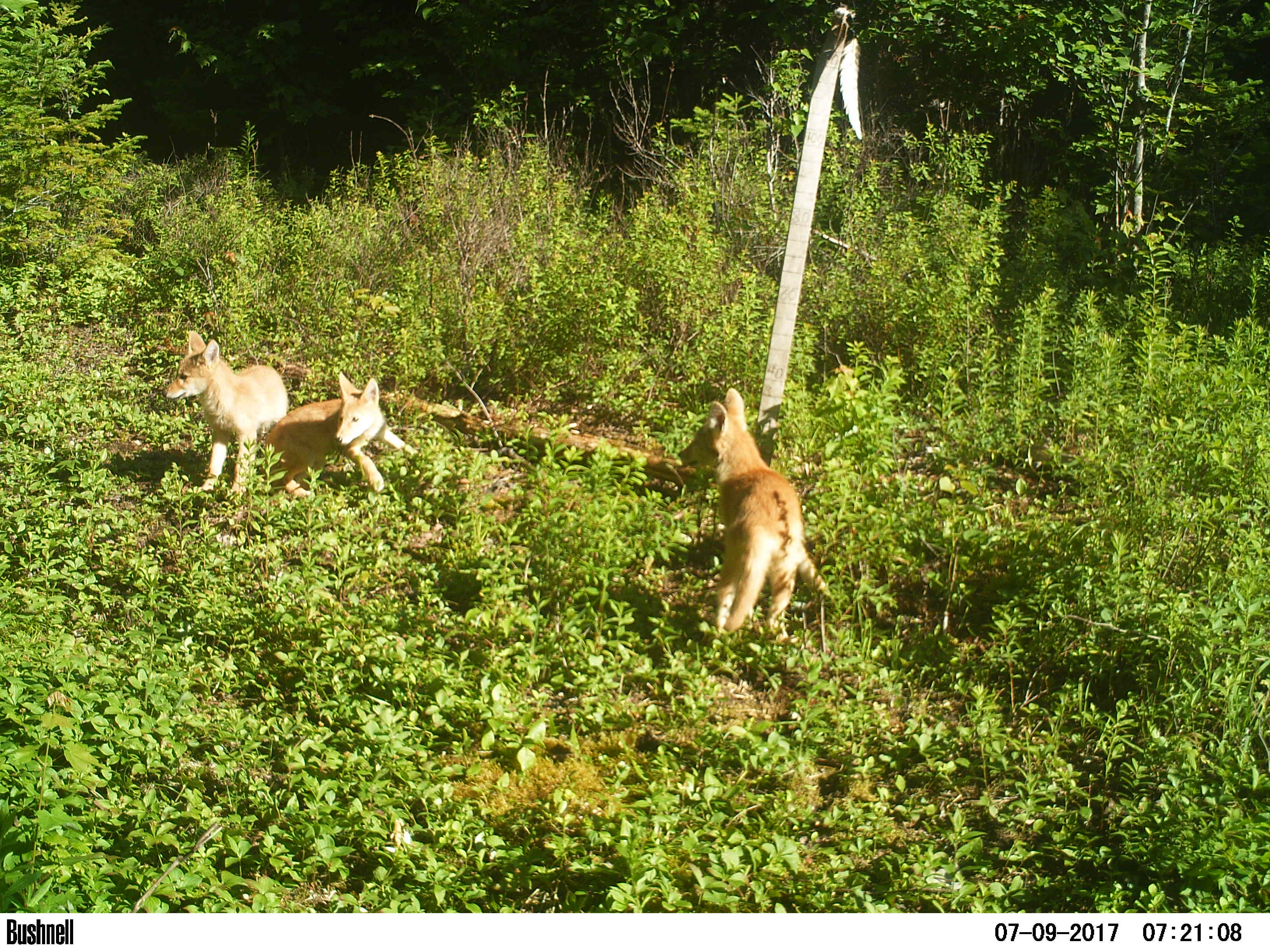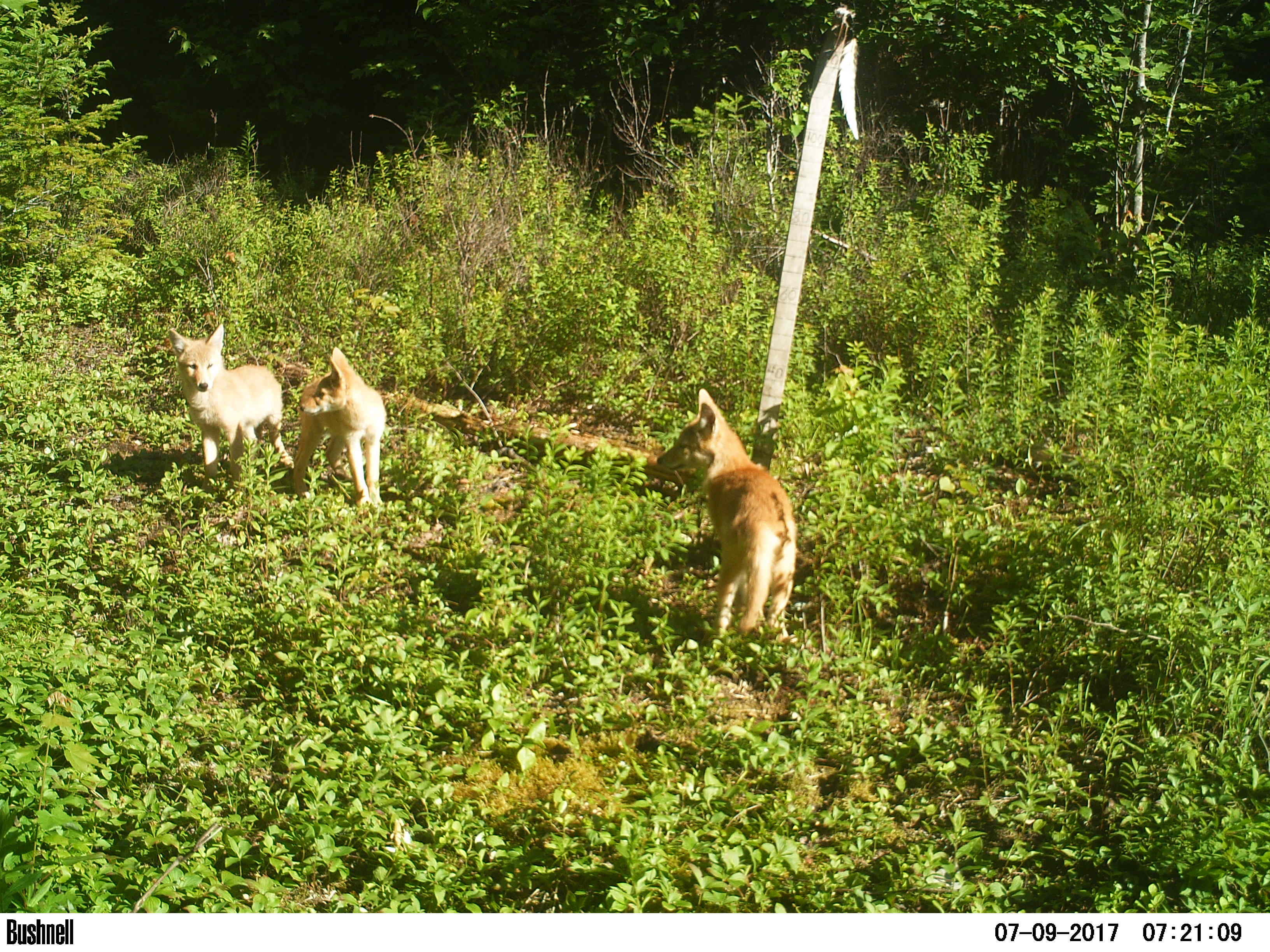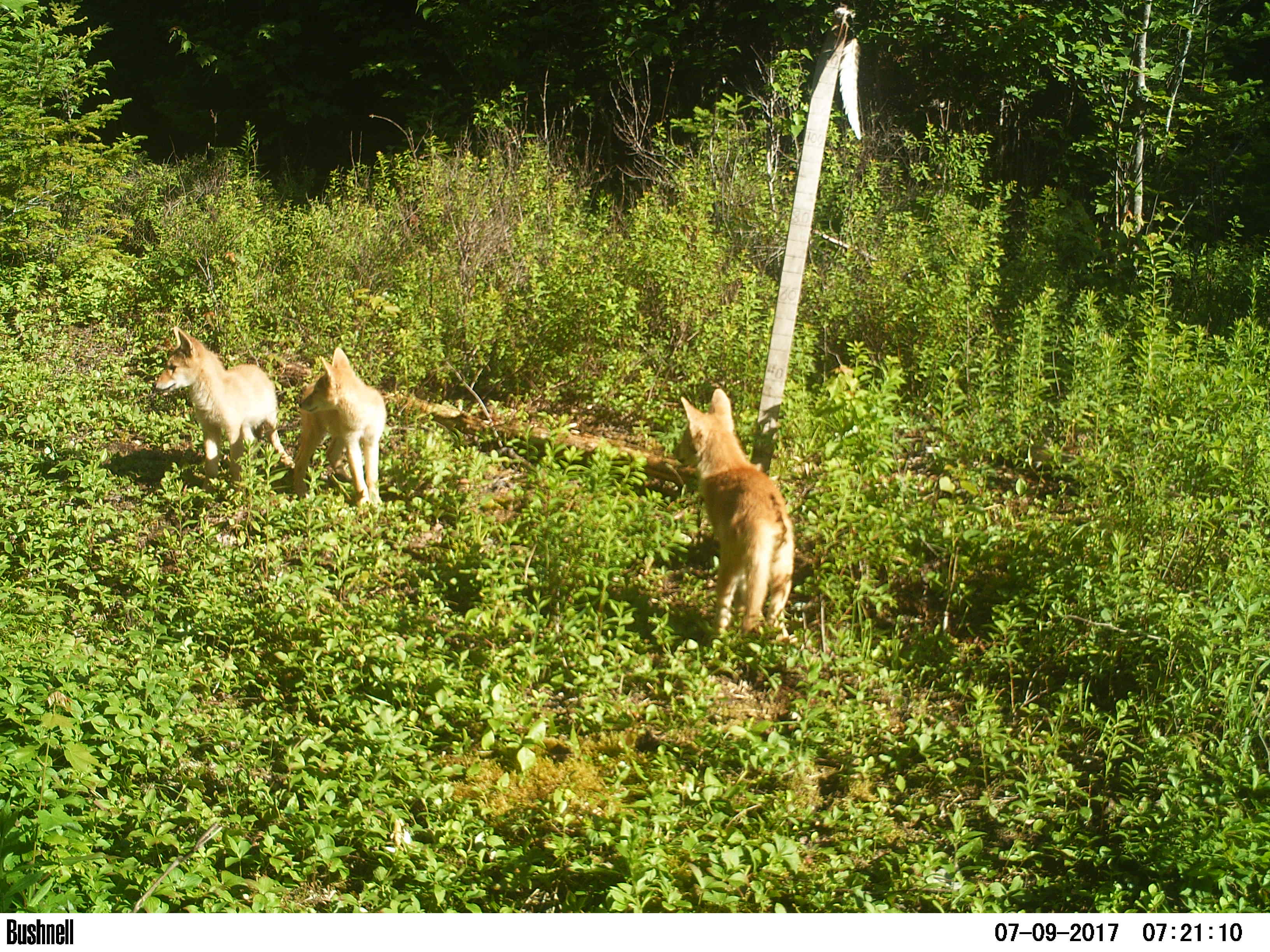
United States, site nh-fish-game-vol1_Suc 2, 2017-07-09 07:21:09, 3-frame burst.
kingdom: Animalia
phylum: Chordata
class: Mammalia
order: Carnivora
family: Canidae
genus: Canis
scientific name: Canis latrans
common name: coyote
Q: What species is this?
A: Coyote (Canis latrans).